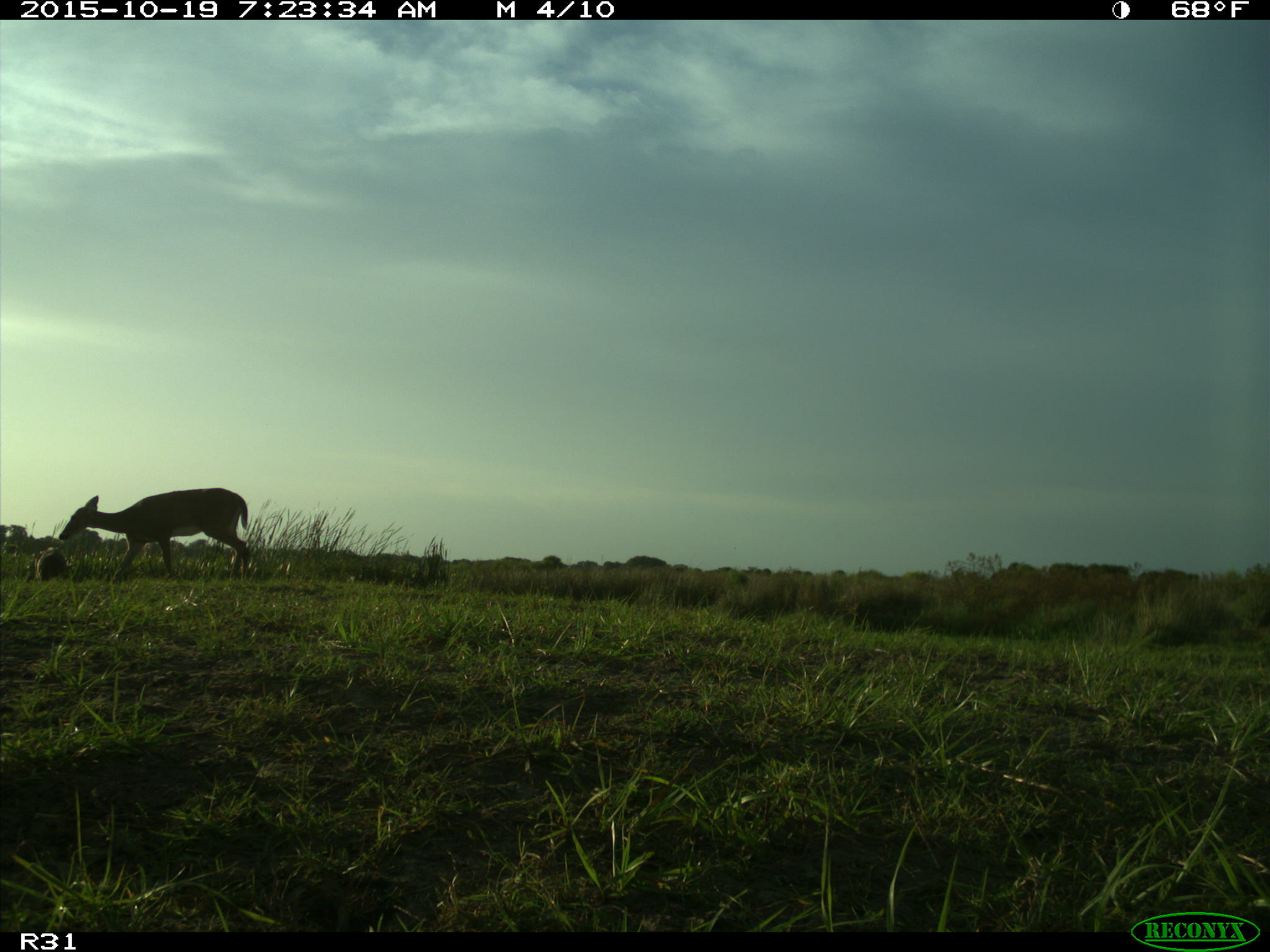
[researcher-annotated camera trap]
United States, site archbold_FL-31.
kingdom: Animalia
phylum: Chordata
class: Mammalia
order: Artiodactyla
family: Bovidae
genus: Bos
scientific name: Bos taurus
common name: domestic cow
Bos taurus (domestic cow).